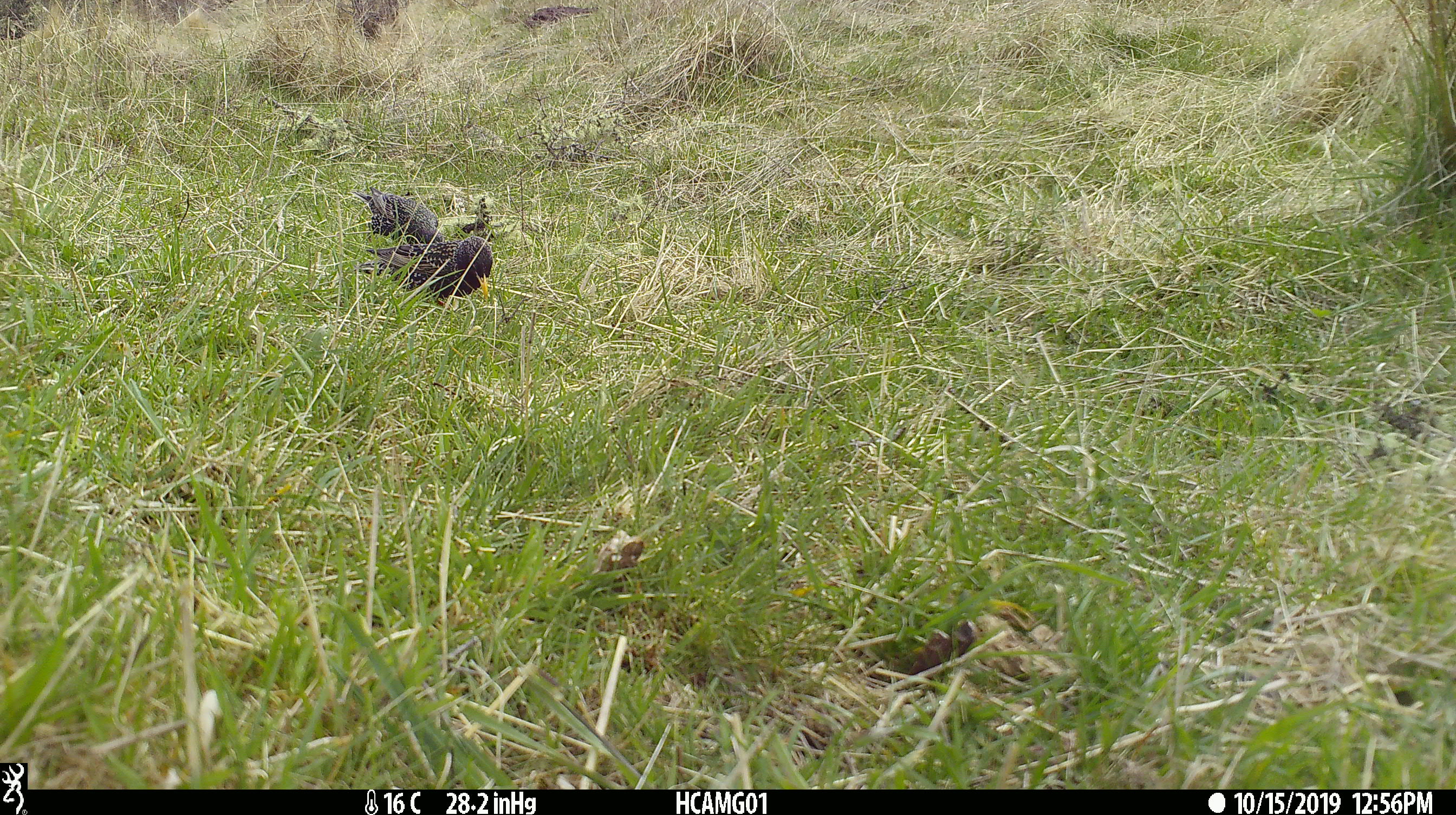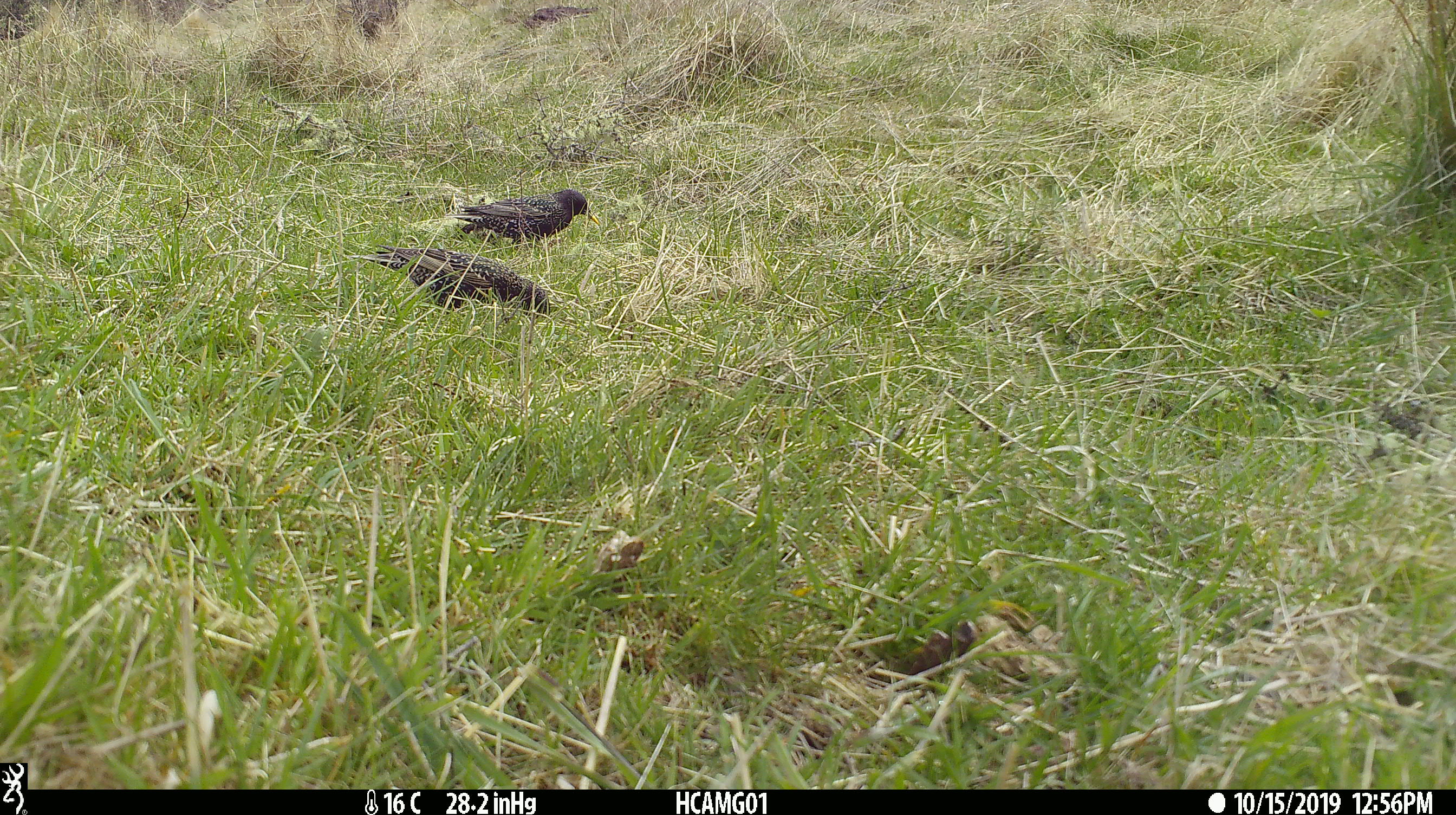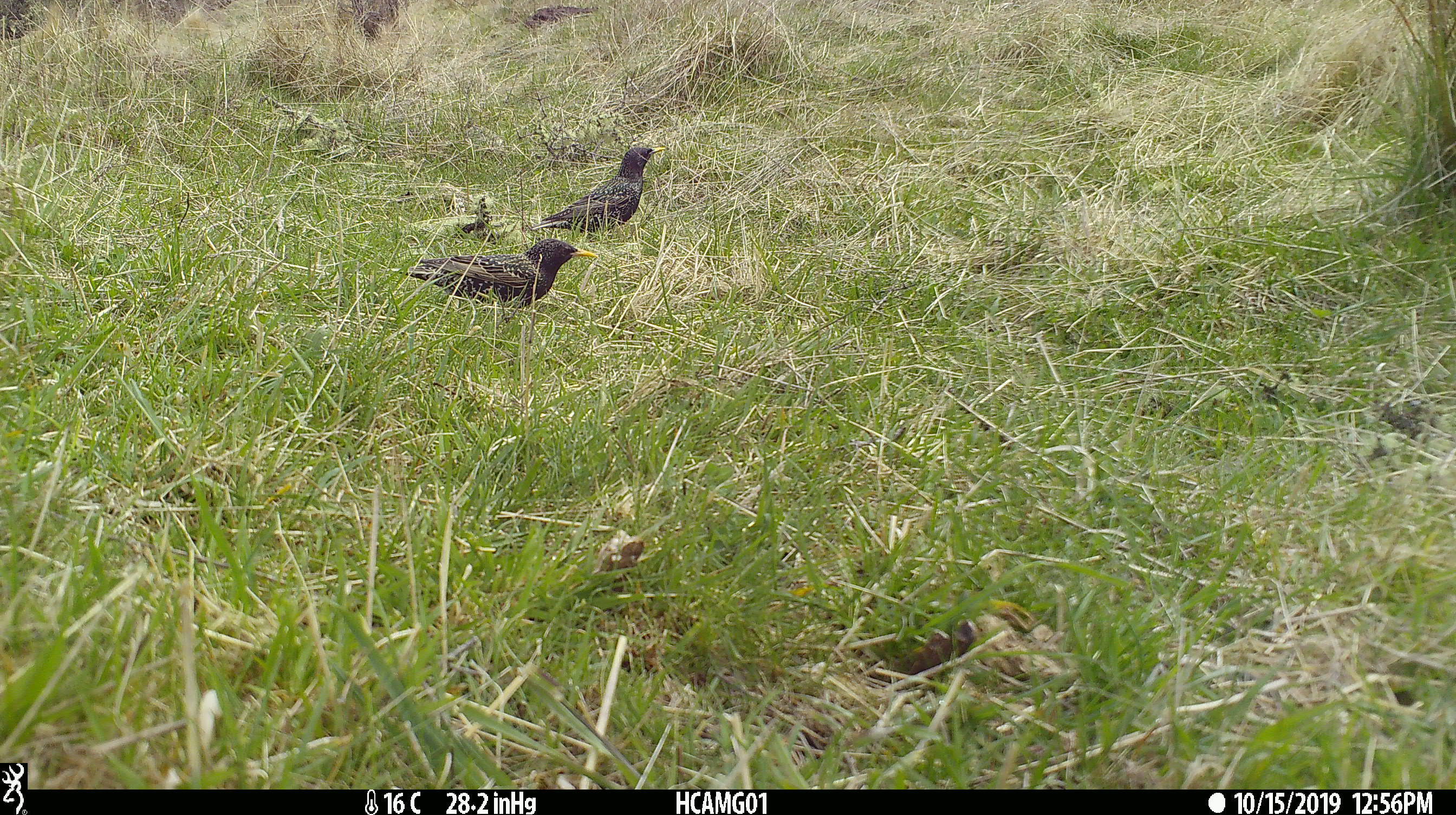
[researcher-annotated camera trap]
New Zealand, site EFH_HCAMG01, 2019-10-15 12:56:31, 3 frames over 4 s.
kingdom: Animalia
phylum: Chordata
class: Aves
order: Passeriformes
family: Sturnidae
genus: Sturnus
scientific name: Sturnus vulgaris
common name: european starling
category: starling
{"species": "starling (european starling) (Sturnus vulgaris)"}